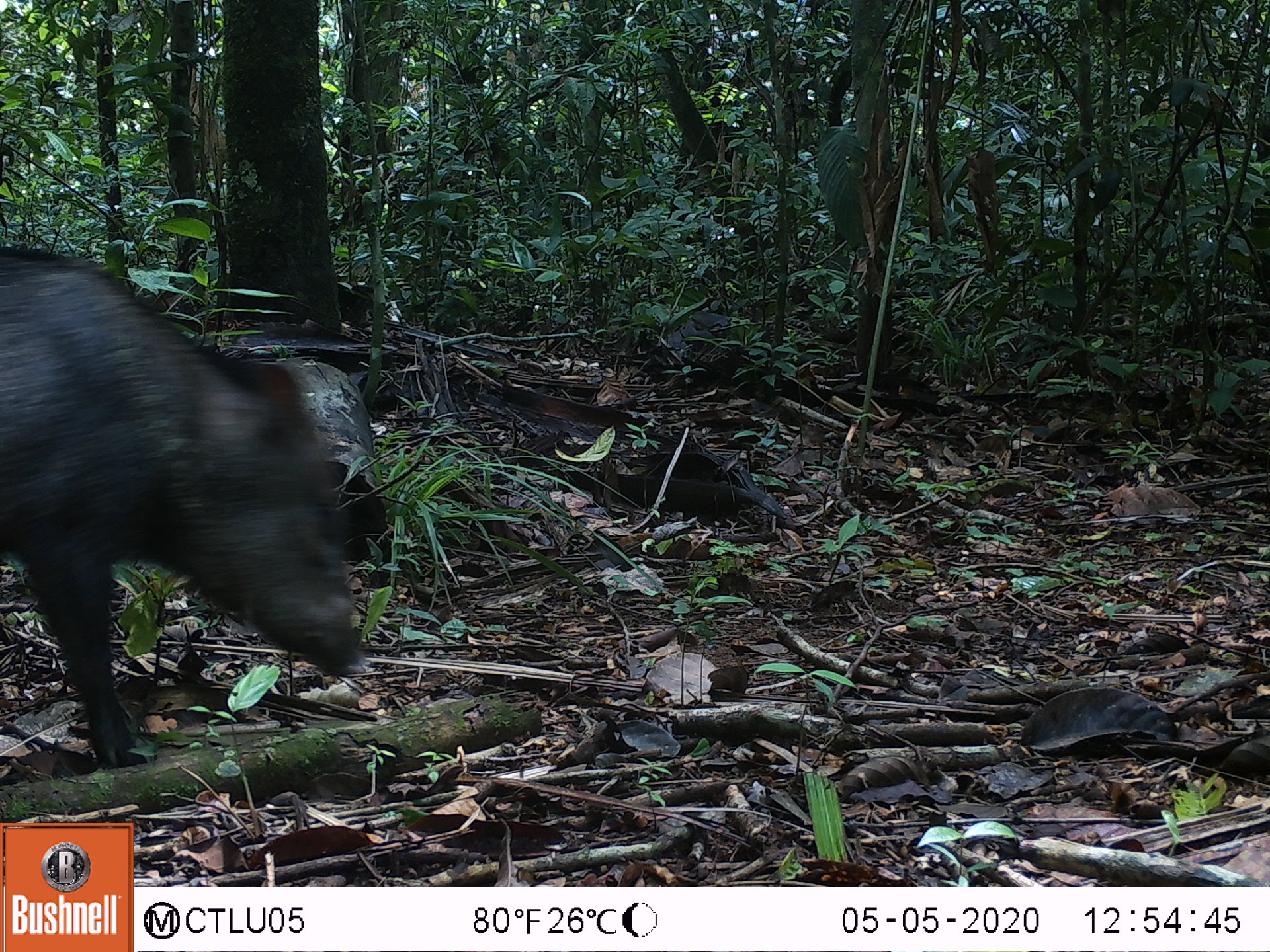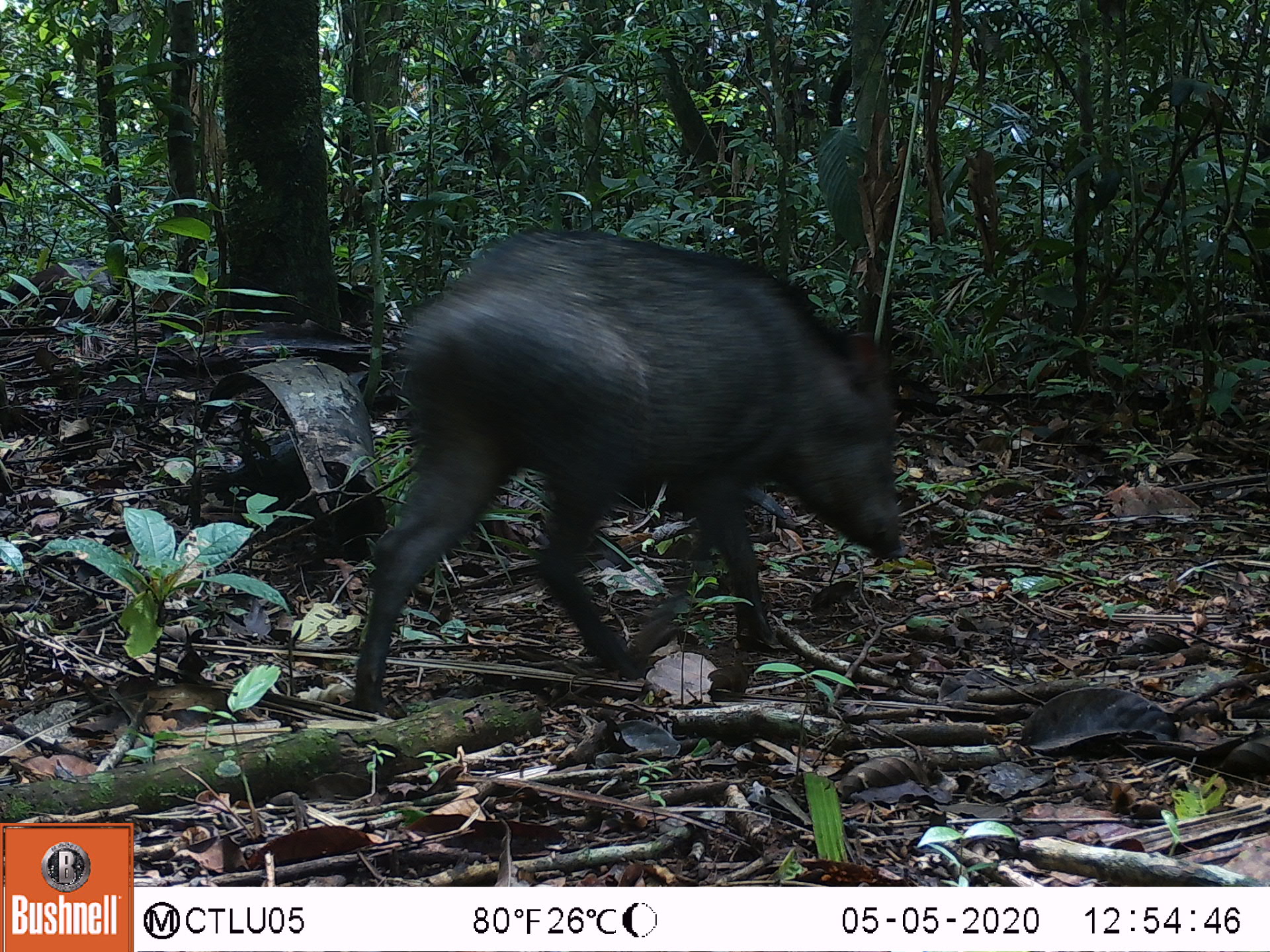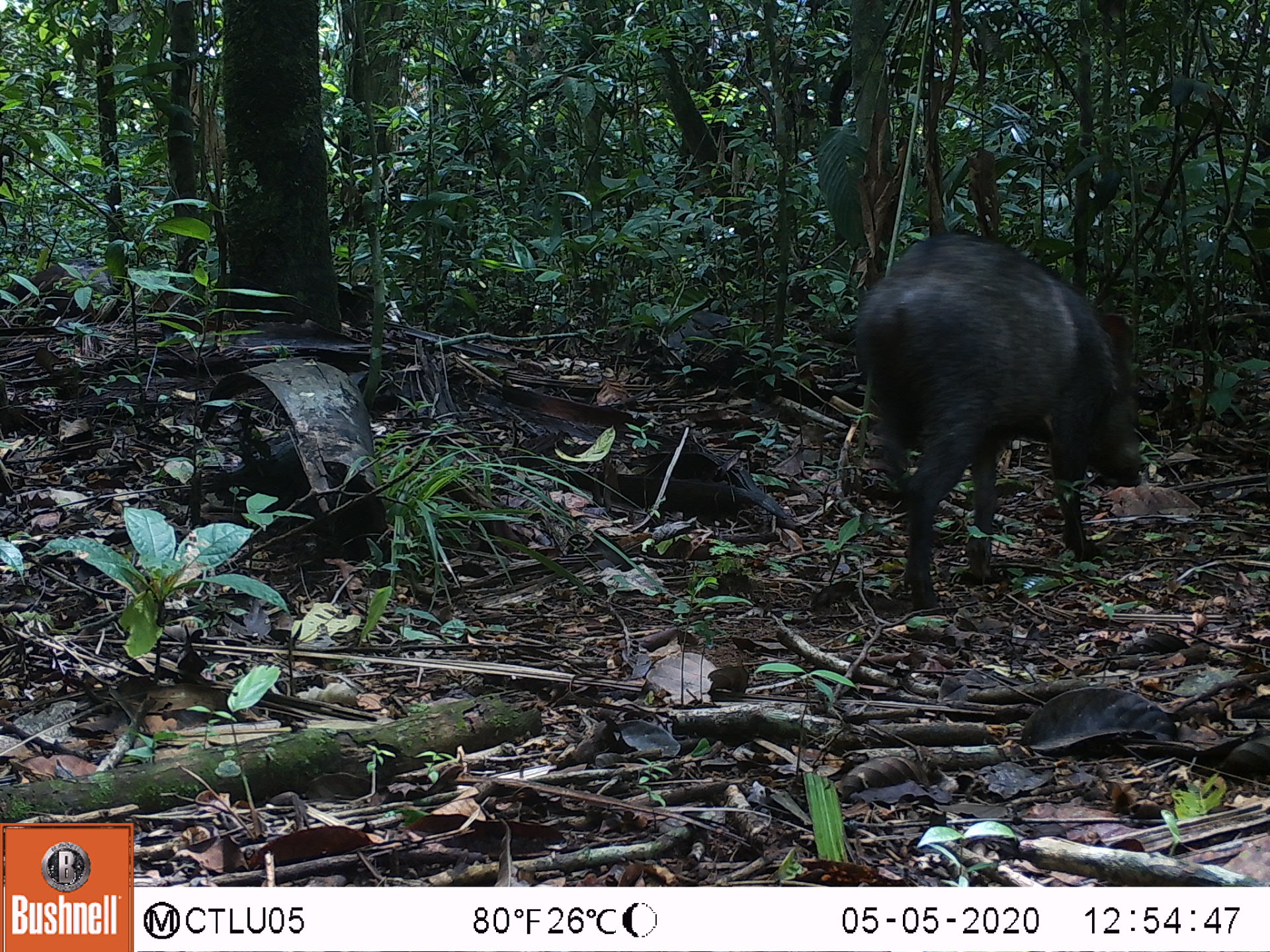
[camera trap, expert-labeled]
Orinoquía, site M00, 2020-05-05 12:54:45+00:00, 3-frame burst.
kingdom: Animalia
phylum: Chordata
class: Mammalia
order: Artiodactyla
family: Tayassuidae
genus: Pecari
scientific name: Pecari tajacu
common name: collared peccary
Collared peccary (Pecari tajacu).